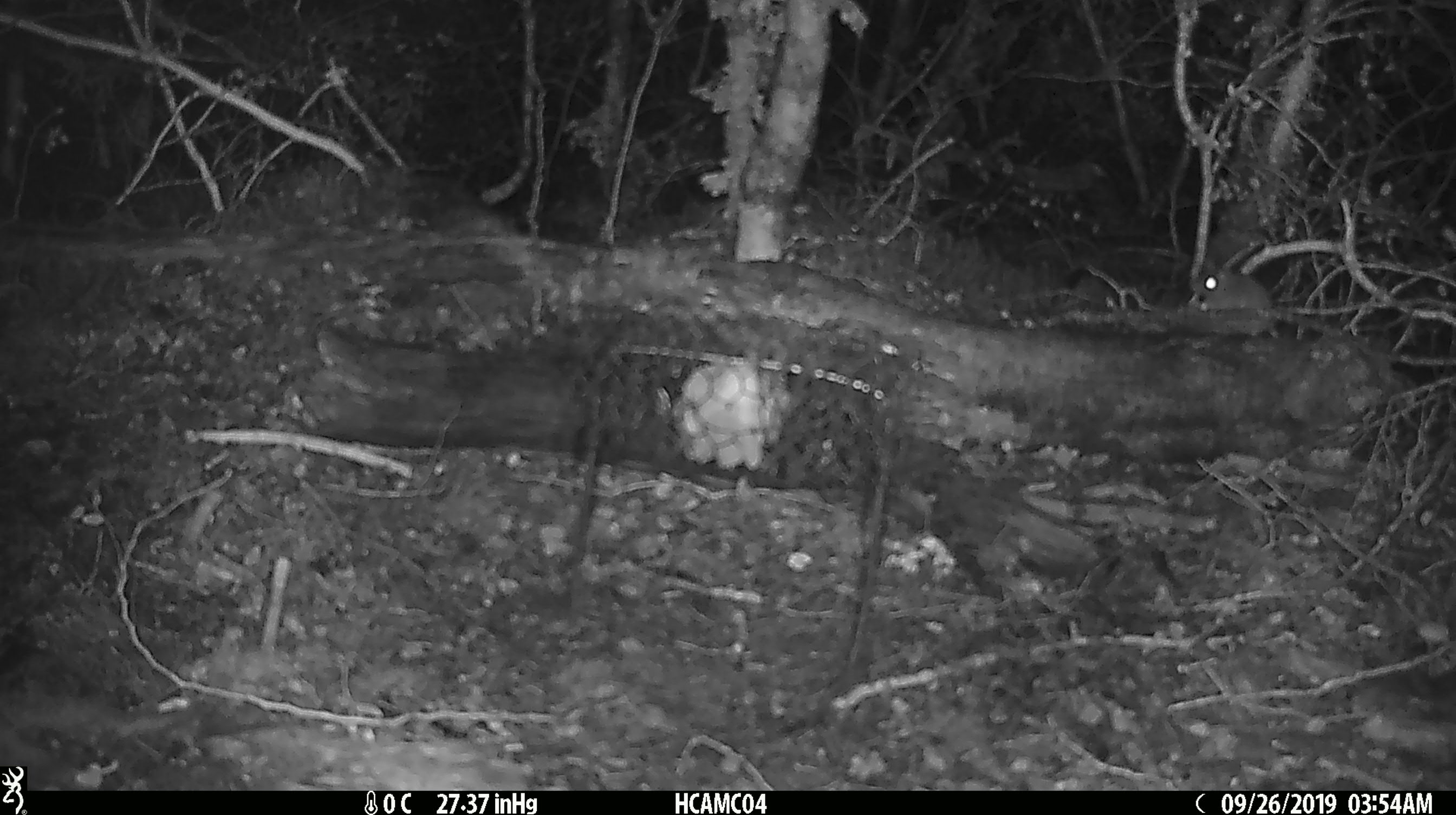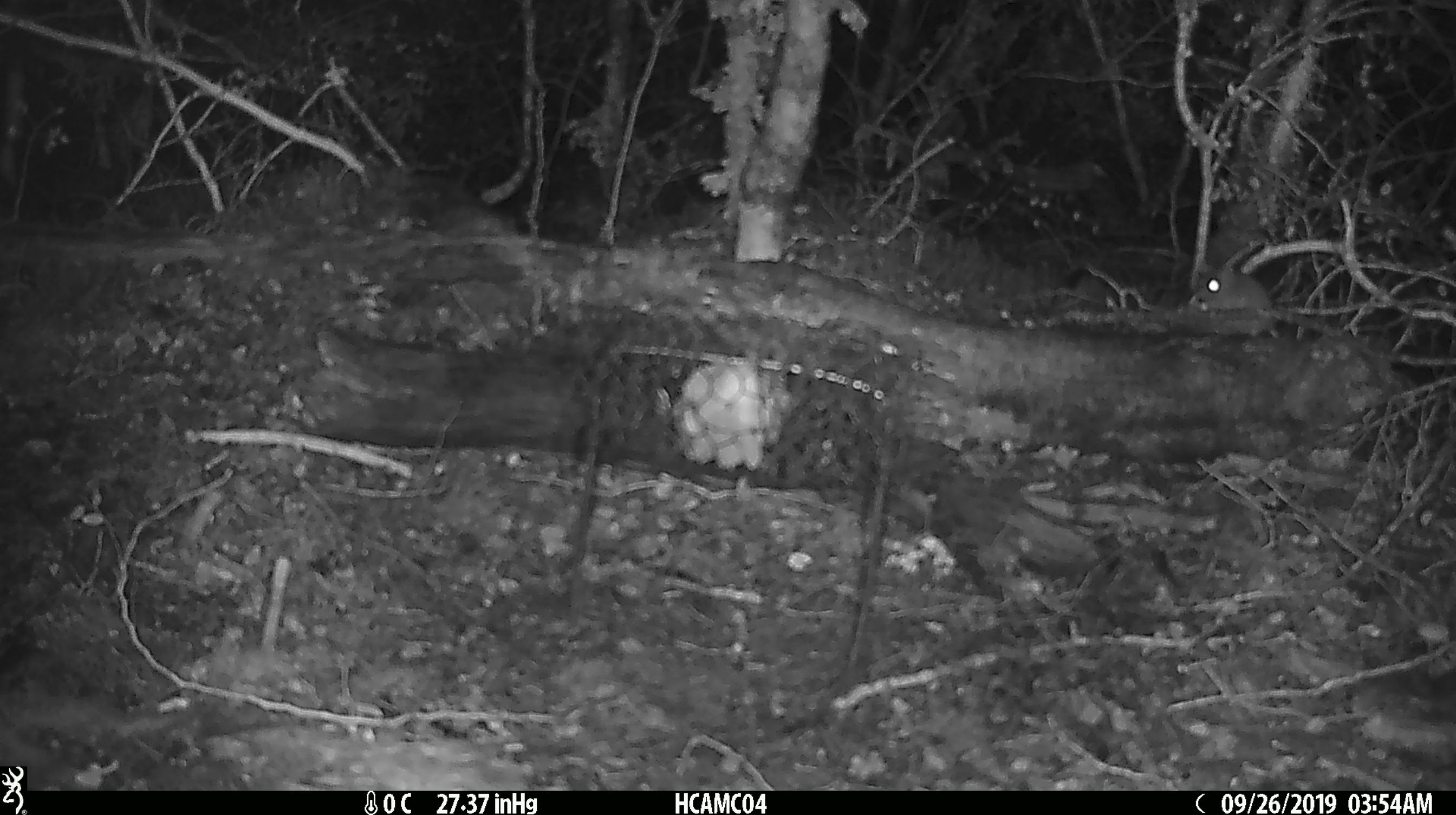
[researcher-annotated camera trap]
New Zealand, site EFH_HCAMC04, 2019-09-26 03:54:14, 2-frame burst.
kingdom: Animalia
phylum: Chordata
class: Mammalia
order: Rodentia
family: Muridae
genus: Mus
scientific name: Mus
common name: mouse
Mouse (Mus).